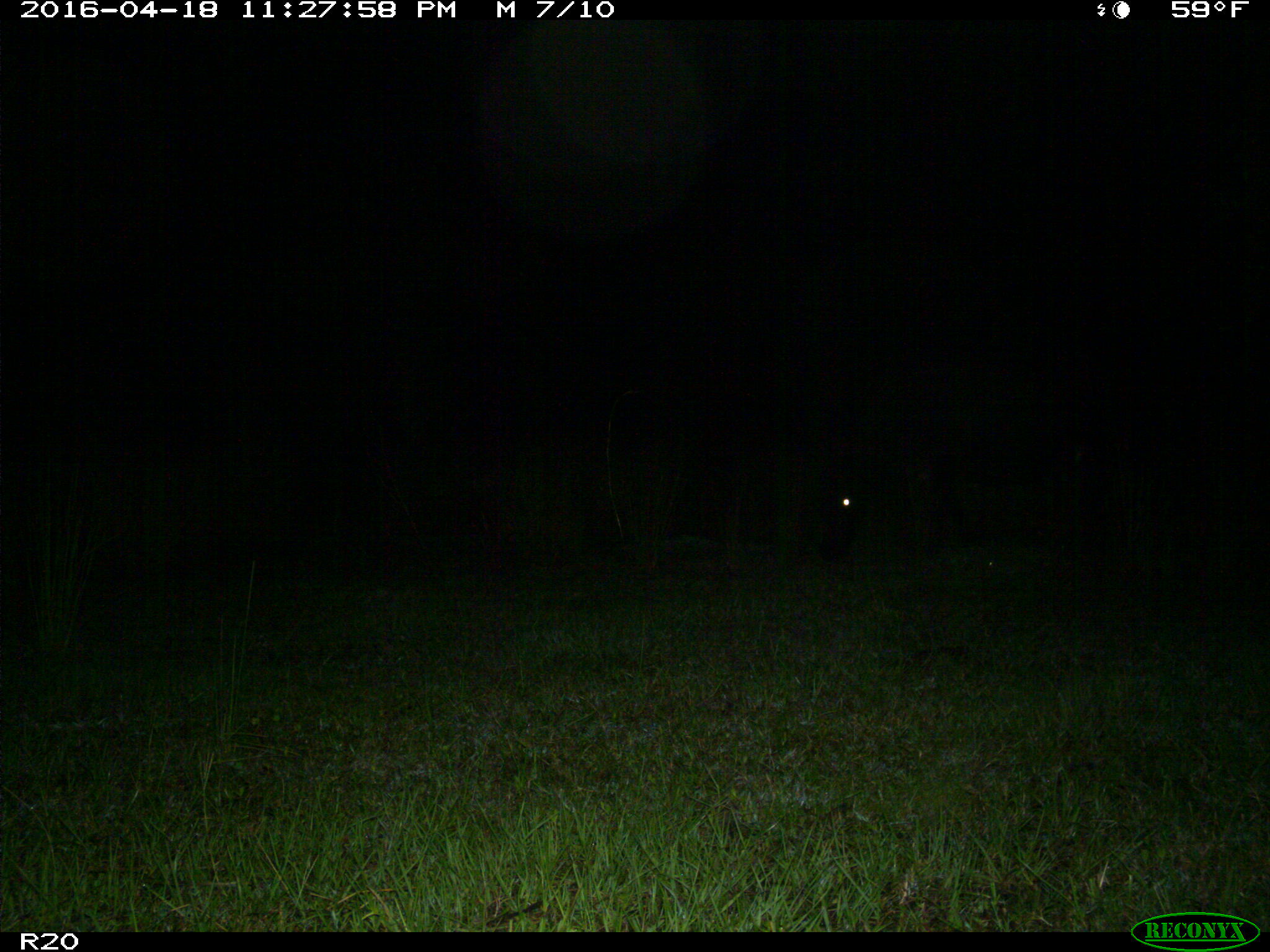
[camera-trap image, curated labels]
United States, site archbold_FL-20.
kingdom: Animalia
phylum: Chordata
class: Mammalia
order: Artiodactyla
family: Bovidae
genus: Bos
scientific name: Bos taurus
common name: domestic cow